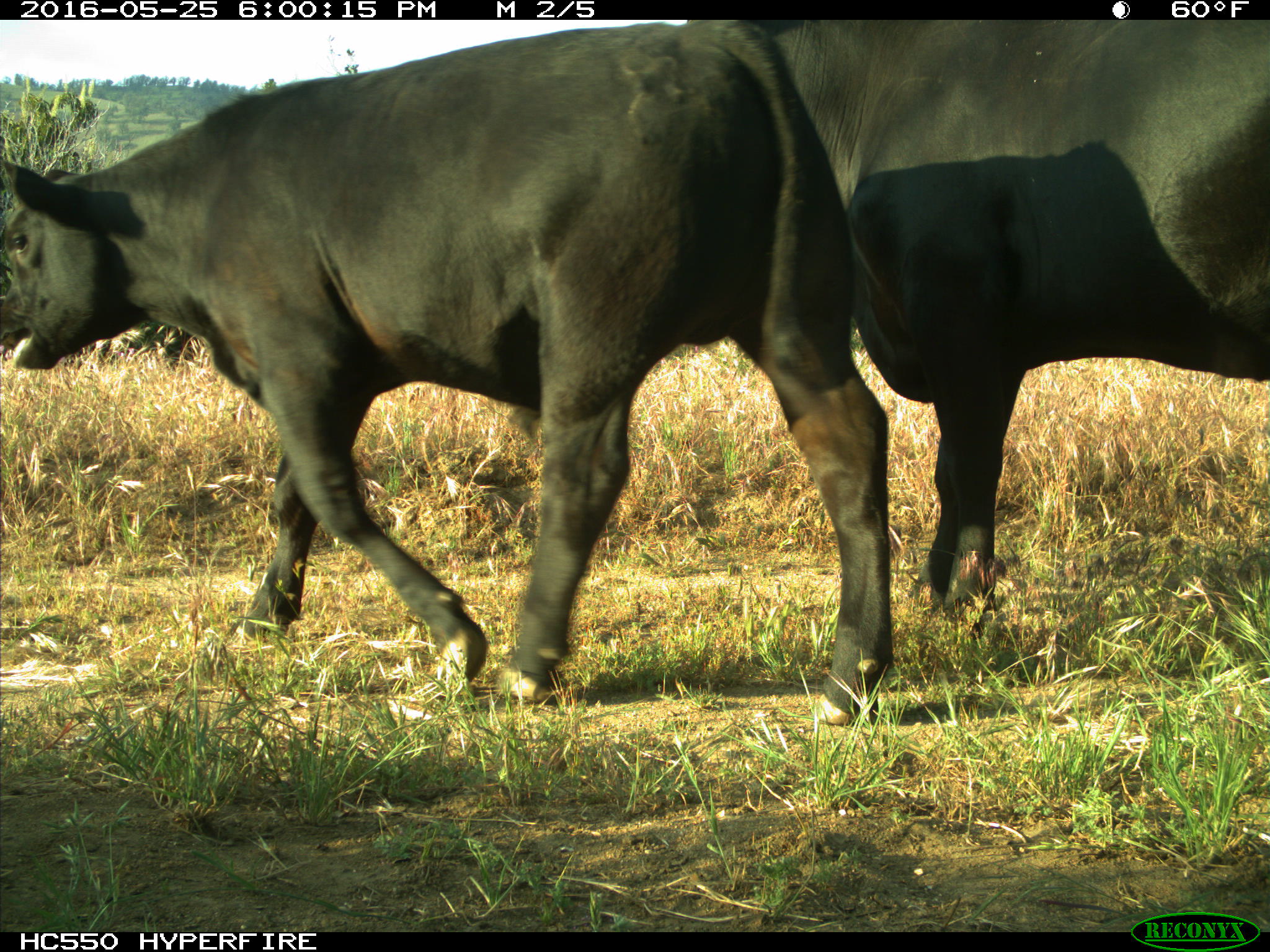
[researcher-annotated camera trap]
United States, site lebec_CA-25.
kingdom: Animalia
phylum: Chordata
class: Mammalia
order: Artiodactyla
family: Bovidae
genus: Bos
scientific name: Bos taurus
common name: domestic cow